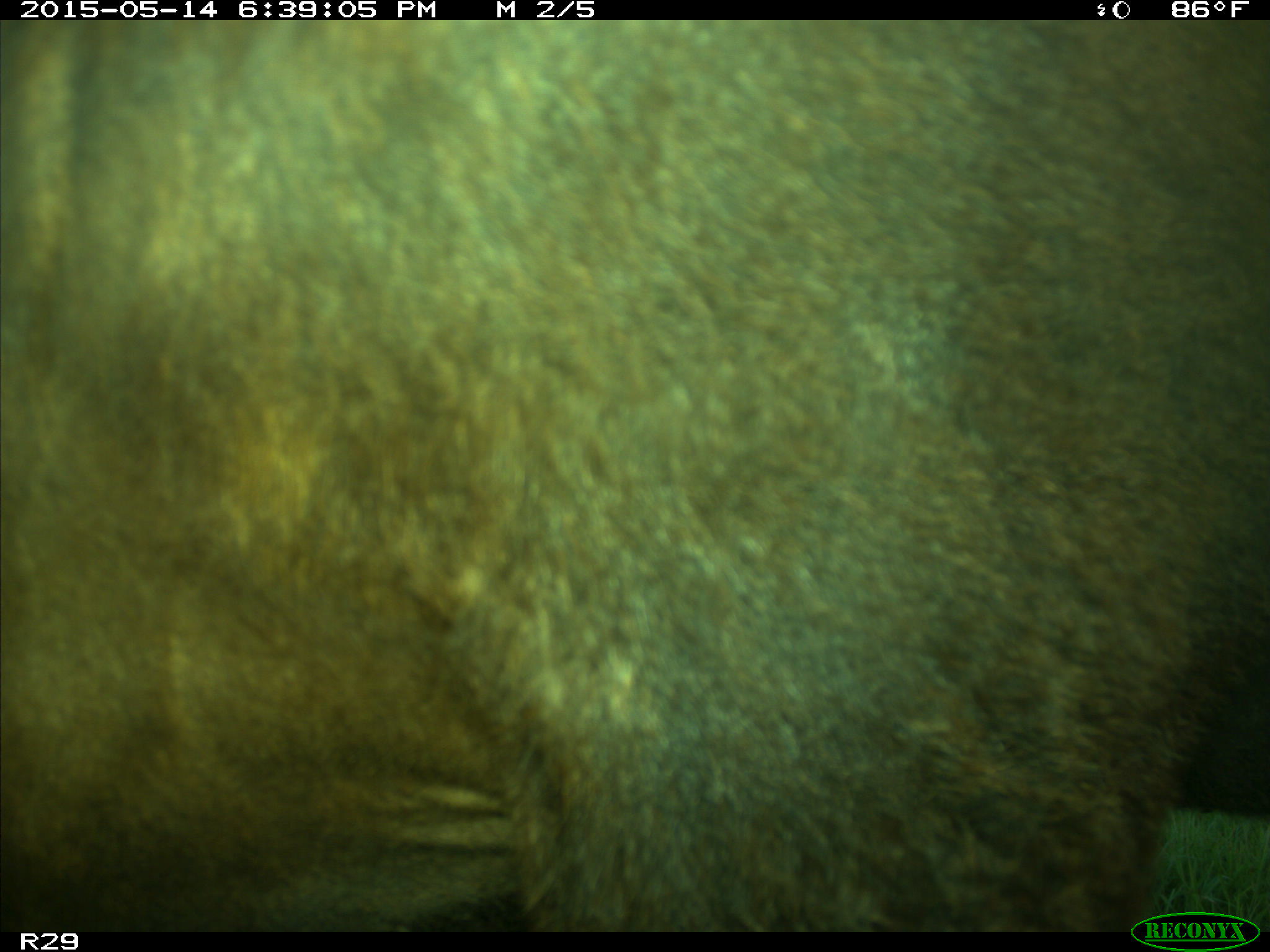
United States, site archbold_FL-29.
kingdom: Animalia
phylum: Chordata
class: Mammalia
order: Artiodactyla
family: Bovidae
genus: Bos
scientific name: Bos taurus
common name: domestic cow